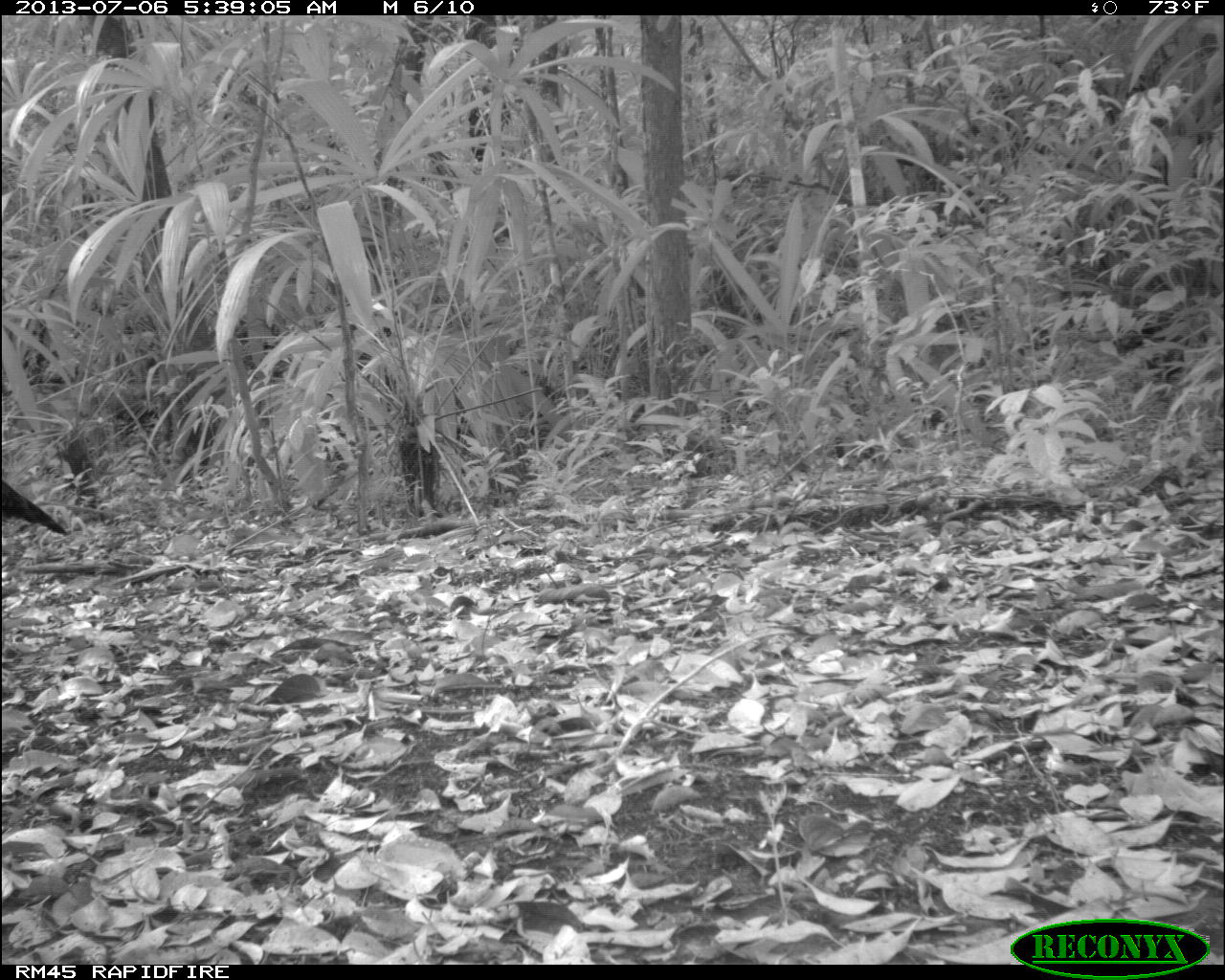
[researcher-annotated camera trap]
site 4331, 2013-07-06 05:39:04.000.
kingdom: Animalia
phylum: Chordata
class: Aves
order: Galliformes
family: Phasianidae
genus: Meleagris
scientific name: Meleagris ocellata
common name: ocellated turkey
Meleagris ocellata (ocellated turkey), count 1.